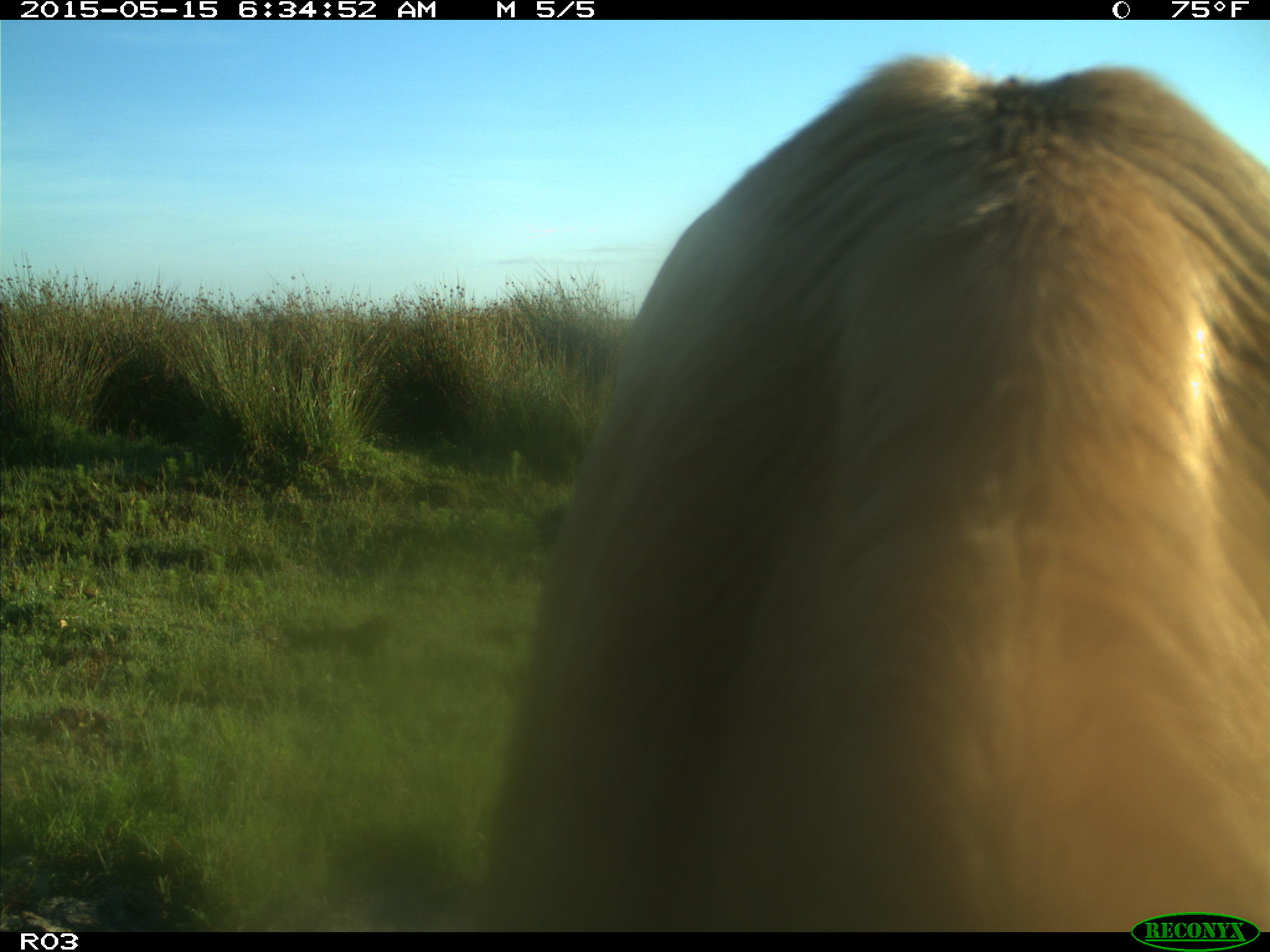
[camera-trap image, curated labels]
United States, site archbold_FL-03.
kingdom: Animalia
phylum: Chordata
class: Mammalia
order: Artiodactyla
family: Bovidae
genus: Bos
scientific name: Bos taurus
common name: domestic cow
Bos taurus (domestic cow).